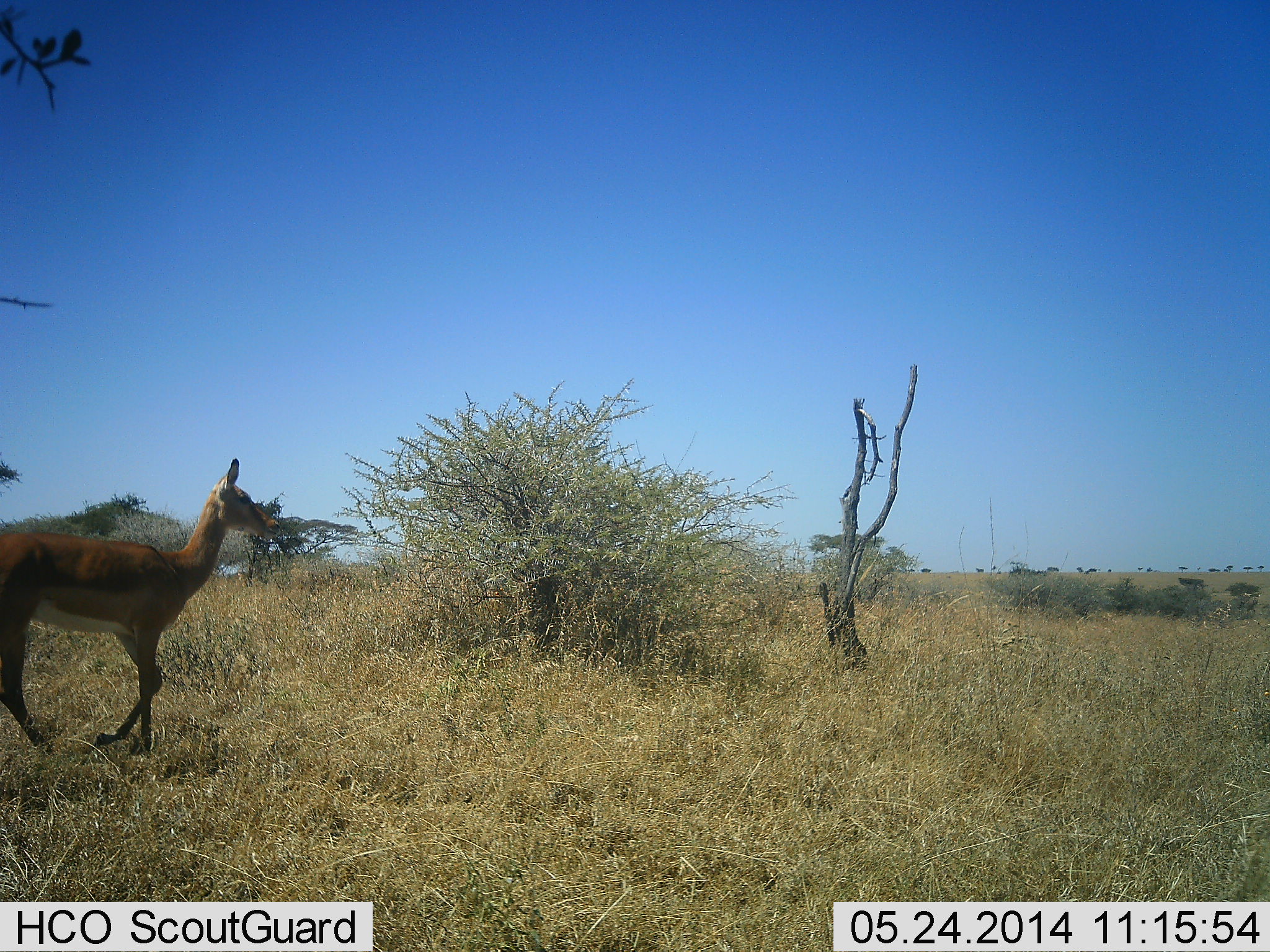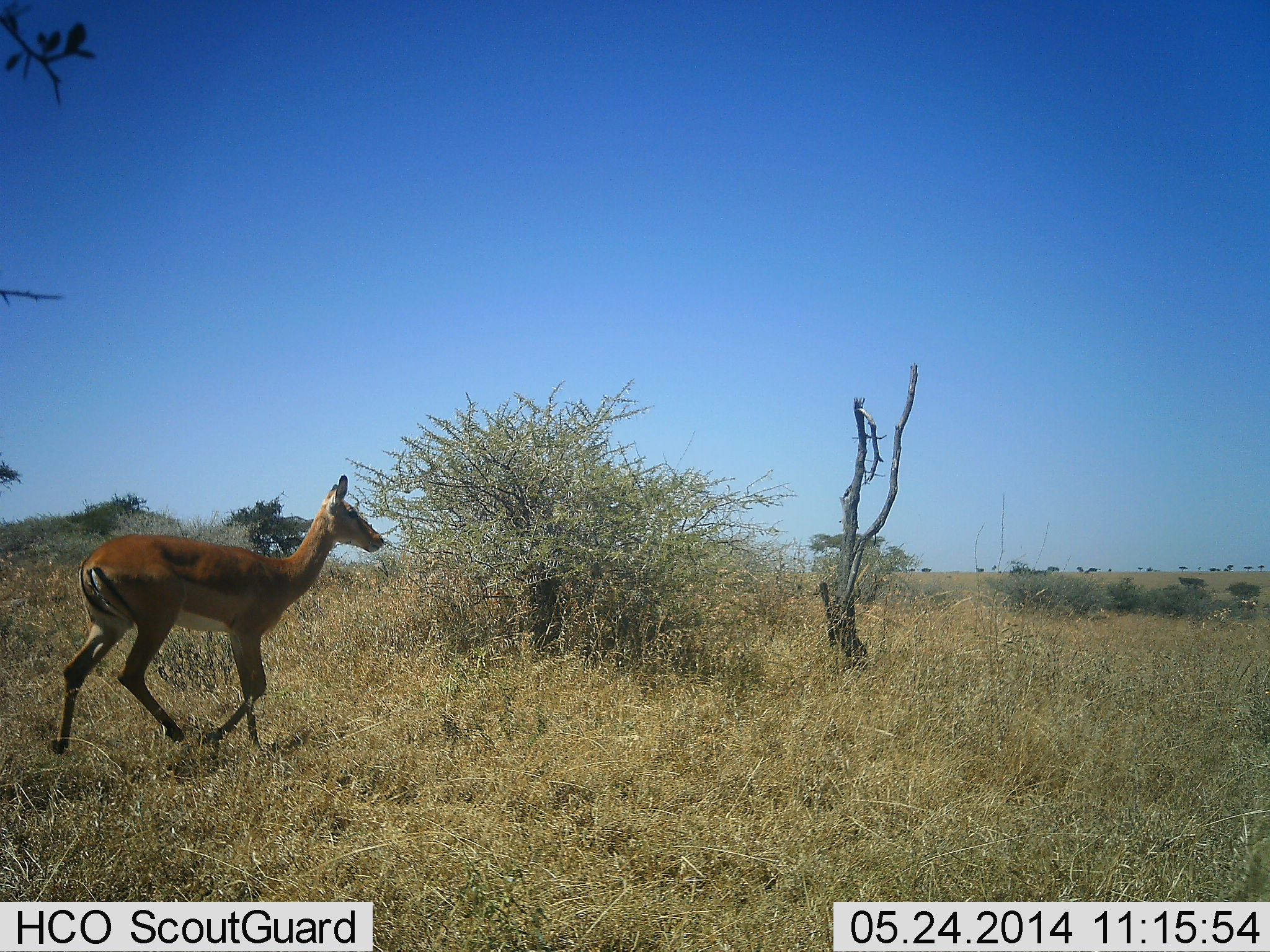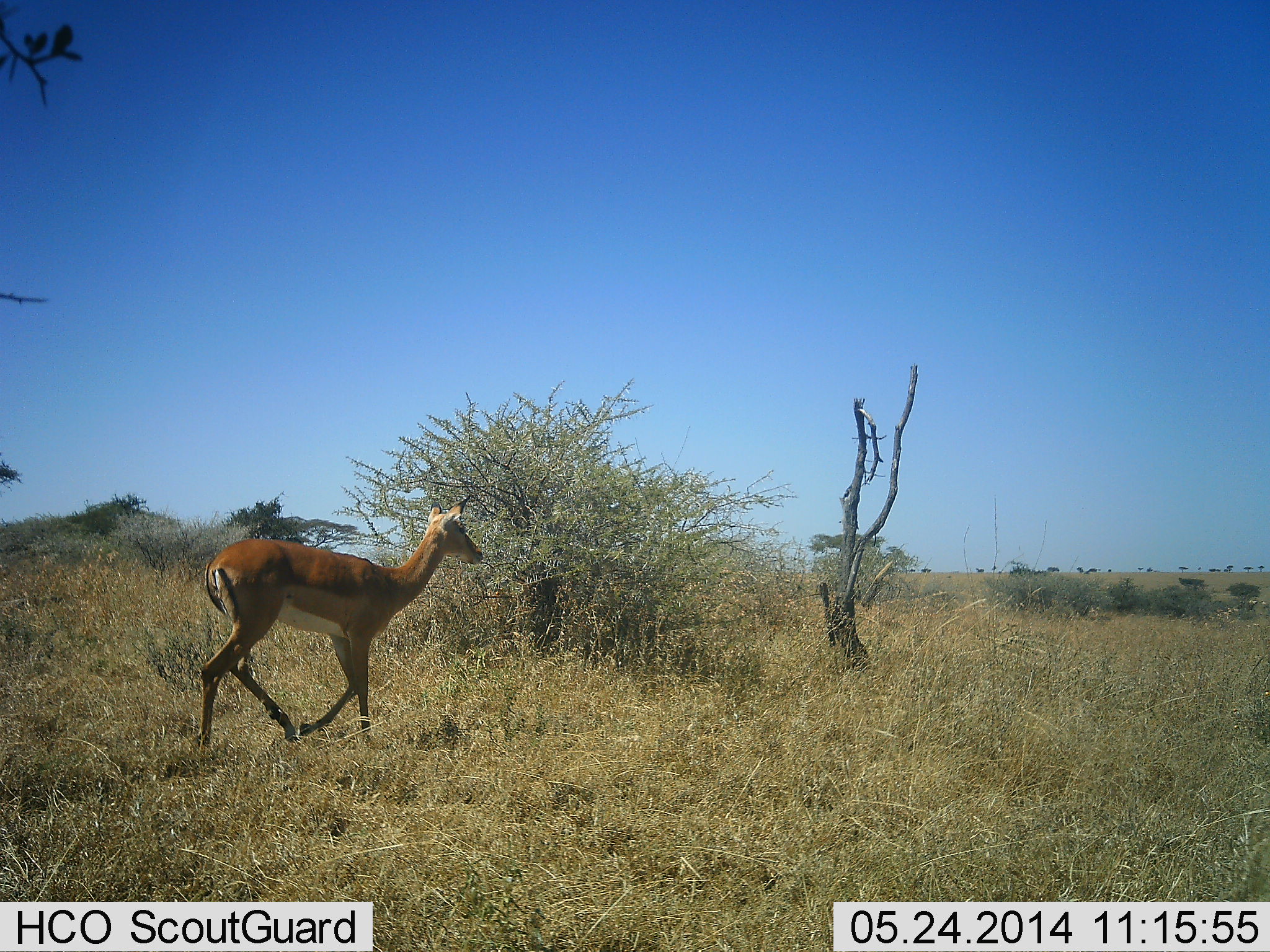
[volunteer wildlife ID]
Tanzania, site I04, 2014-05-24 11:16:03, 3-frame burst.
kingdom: Animalia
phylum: Chordata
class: Mammalia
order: Artiodactyla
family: Bovidae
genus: Aepyceros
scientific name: Aepyceros melampus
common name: impala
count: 1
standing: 0%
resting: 0%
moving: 100%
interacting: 0%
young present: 0%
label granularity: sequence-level